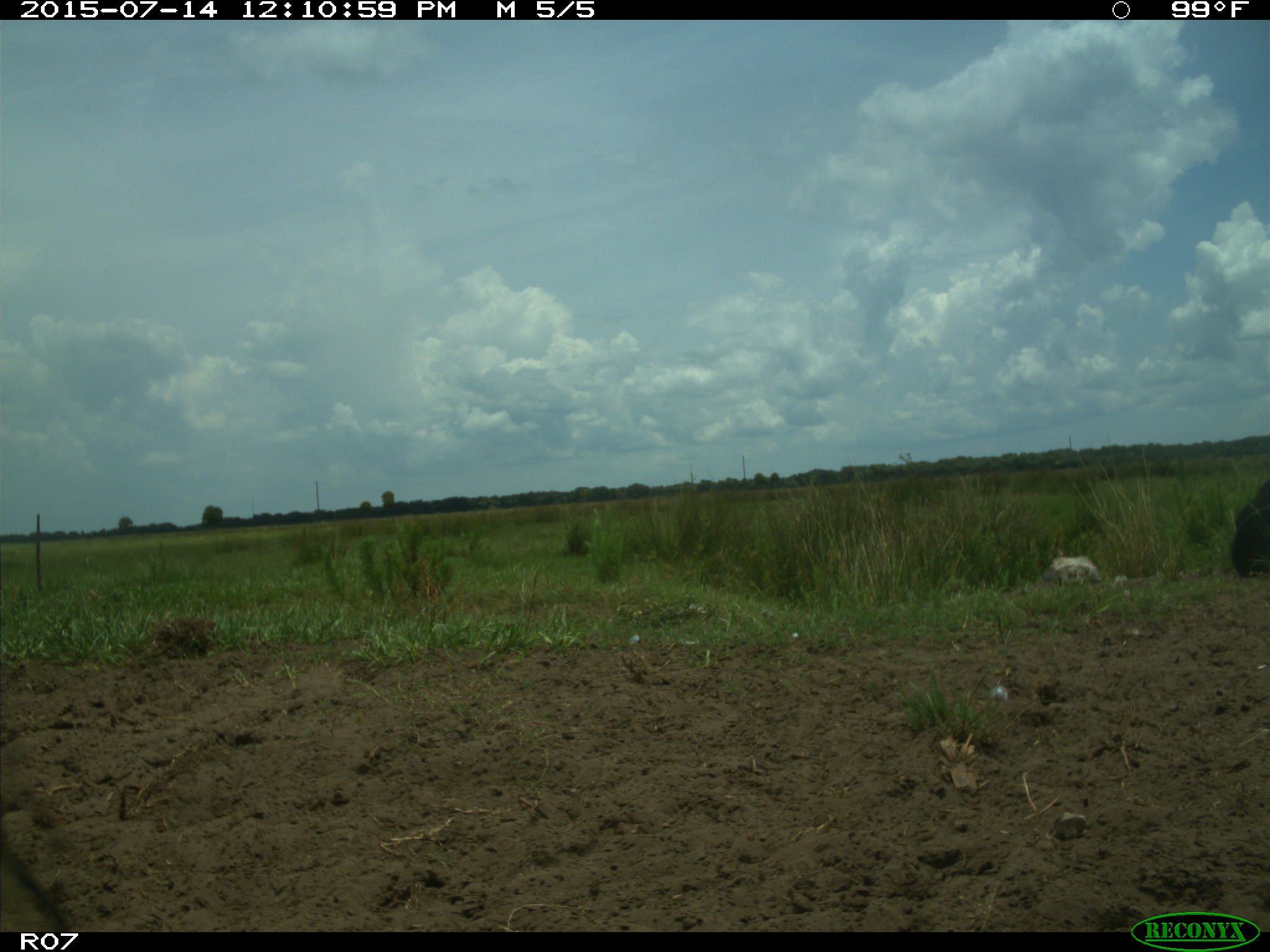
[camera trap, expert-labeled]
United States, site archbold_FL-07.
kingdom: Animalia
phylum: Chordata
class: Mammalia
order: Artiodactyla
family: Bovidae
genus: Bos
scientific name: Bos taurus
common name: domestic cow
Bos taurus (domestic cow).